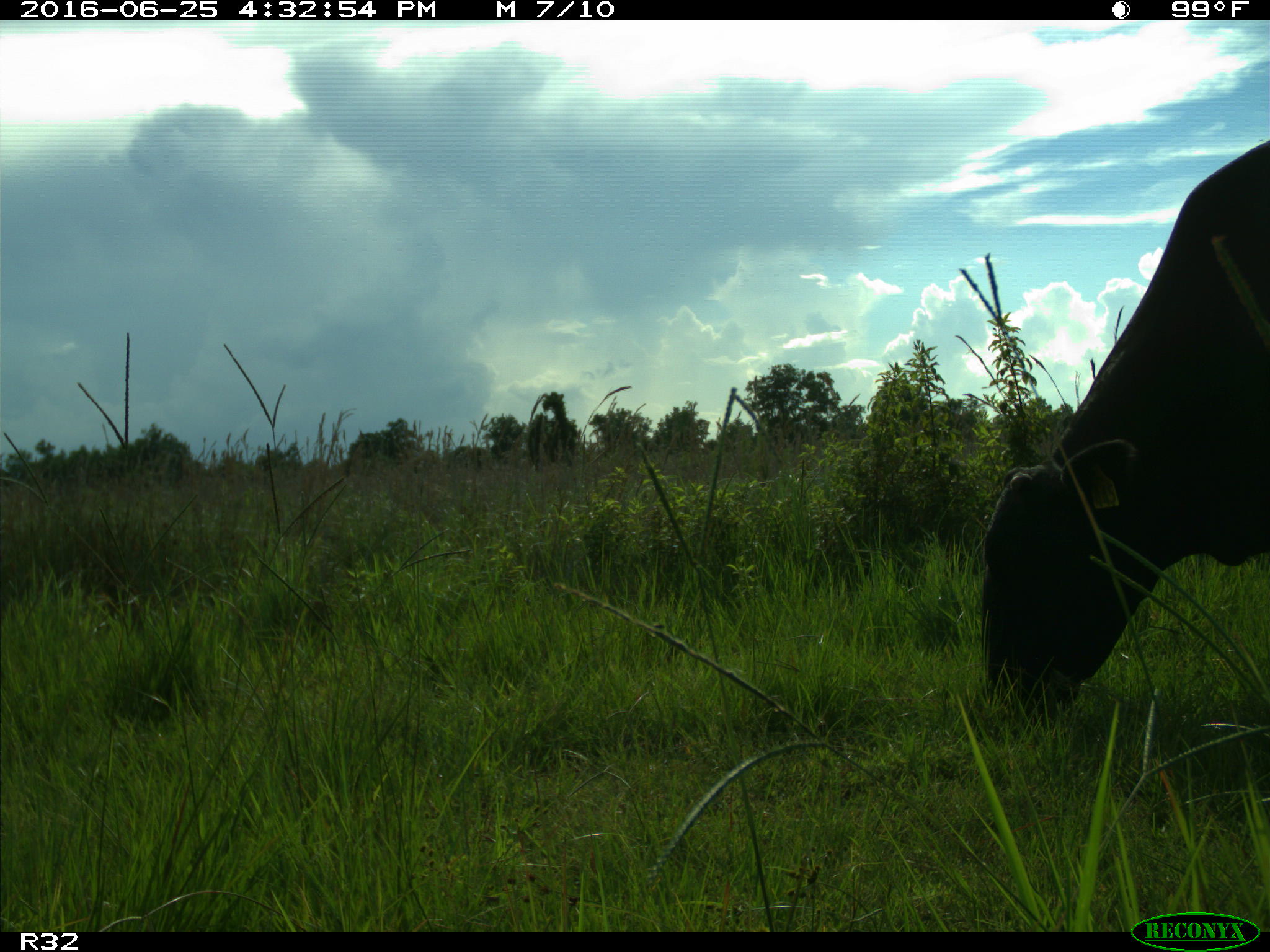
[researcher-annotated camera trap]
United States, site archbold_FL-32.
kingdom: Animalia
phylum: Chordata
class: Mammalia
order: Artiodactyla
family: Bovidae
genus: Bos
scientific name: Bos taurus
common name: domestic cow